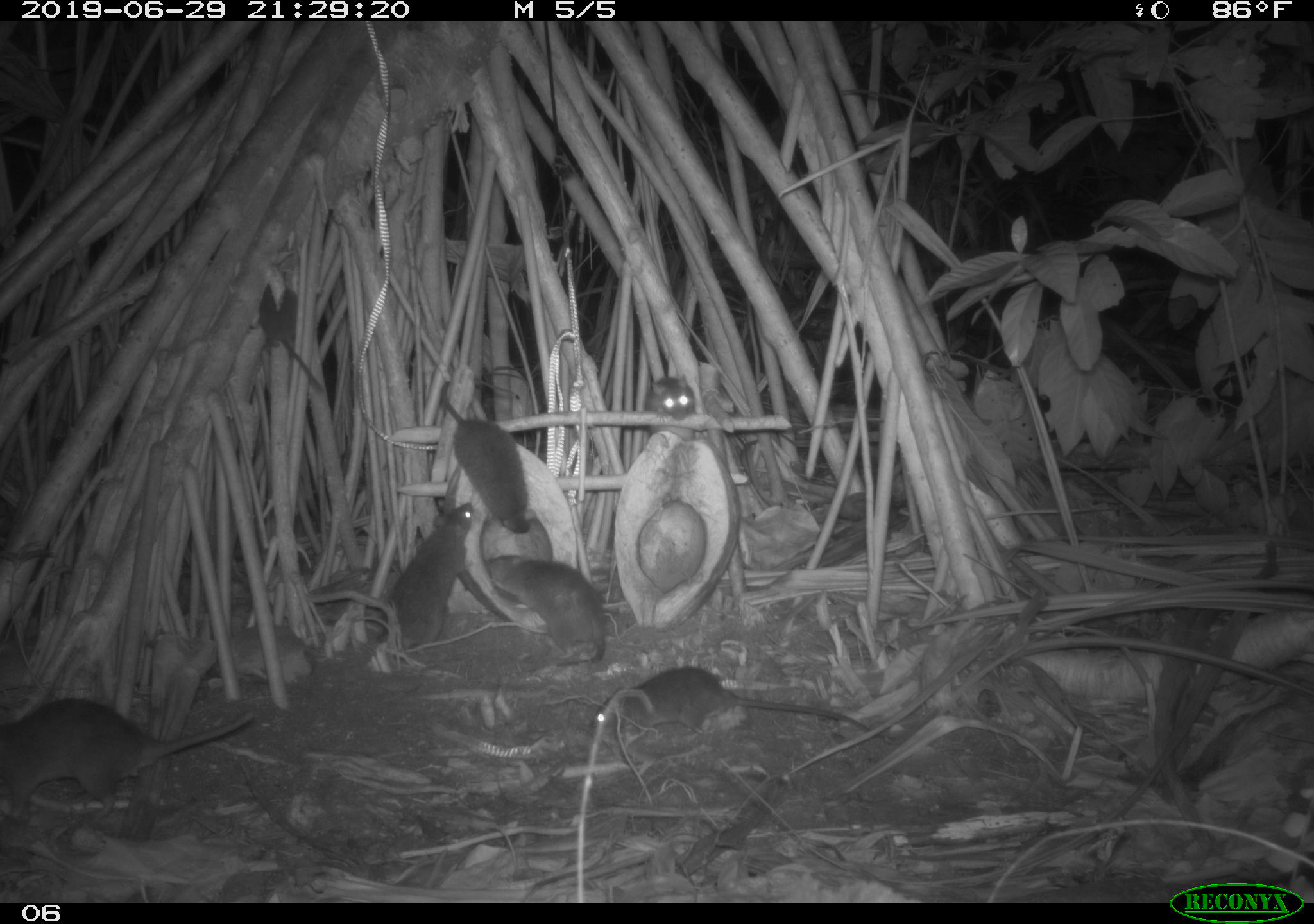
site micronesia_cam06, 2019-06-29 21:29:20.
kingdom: Animalia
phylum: Chordata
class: Mammalia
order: Rodentia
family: Muridae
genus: Rattus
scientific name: Rattus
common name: rat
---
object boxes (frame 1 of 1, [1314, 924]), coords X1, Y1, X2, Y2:
rat: 4, 694, 258, 820; 586, 663, 884, 744; 436, 377, 538, 539; 482, 551, 612, 672; 377, 497, 479, 651; 256, 273, 329, 400; 638, 370, 704, 445